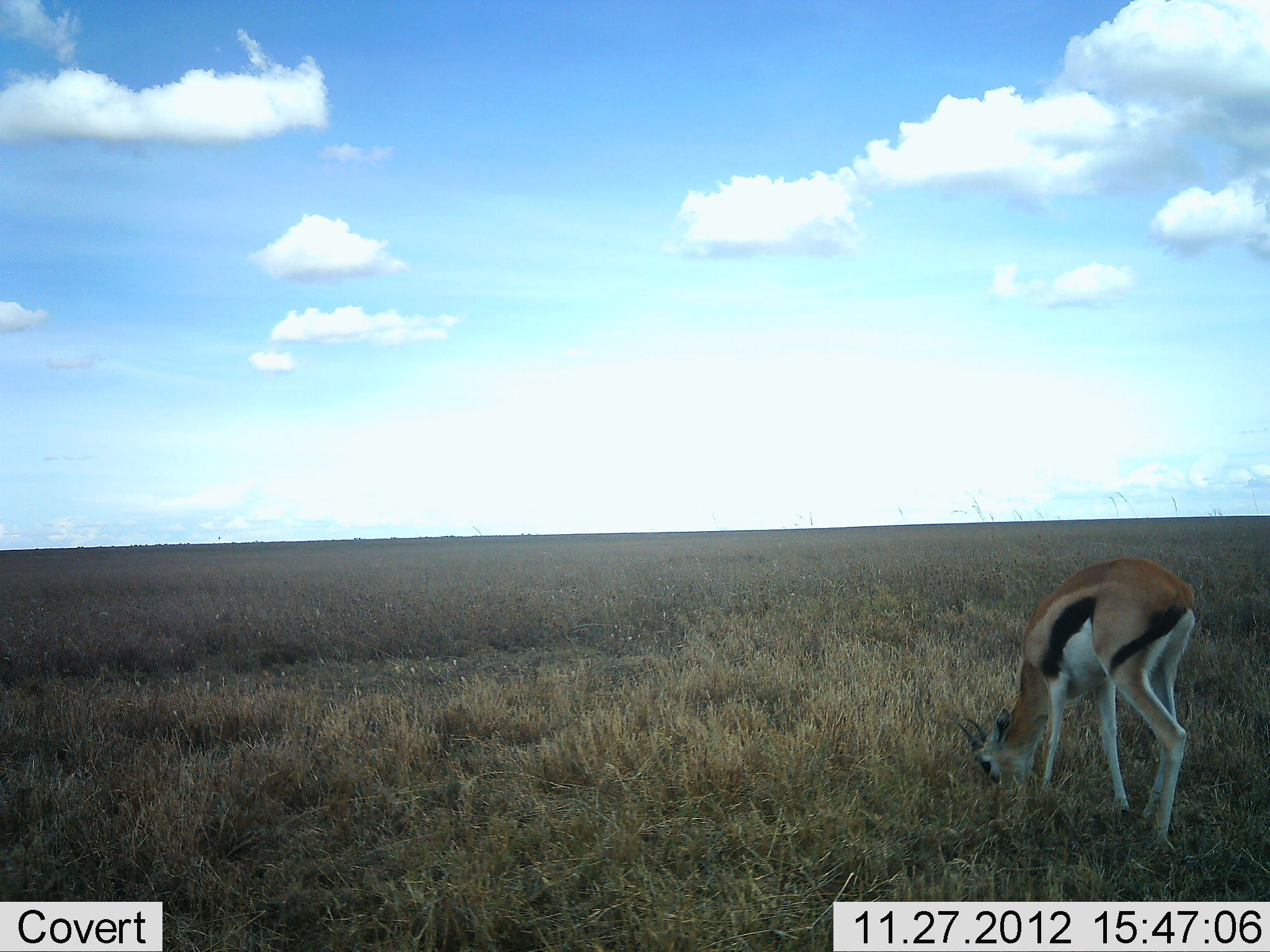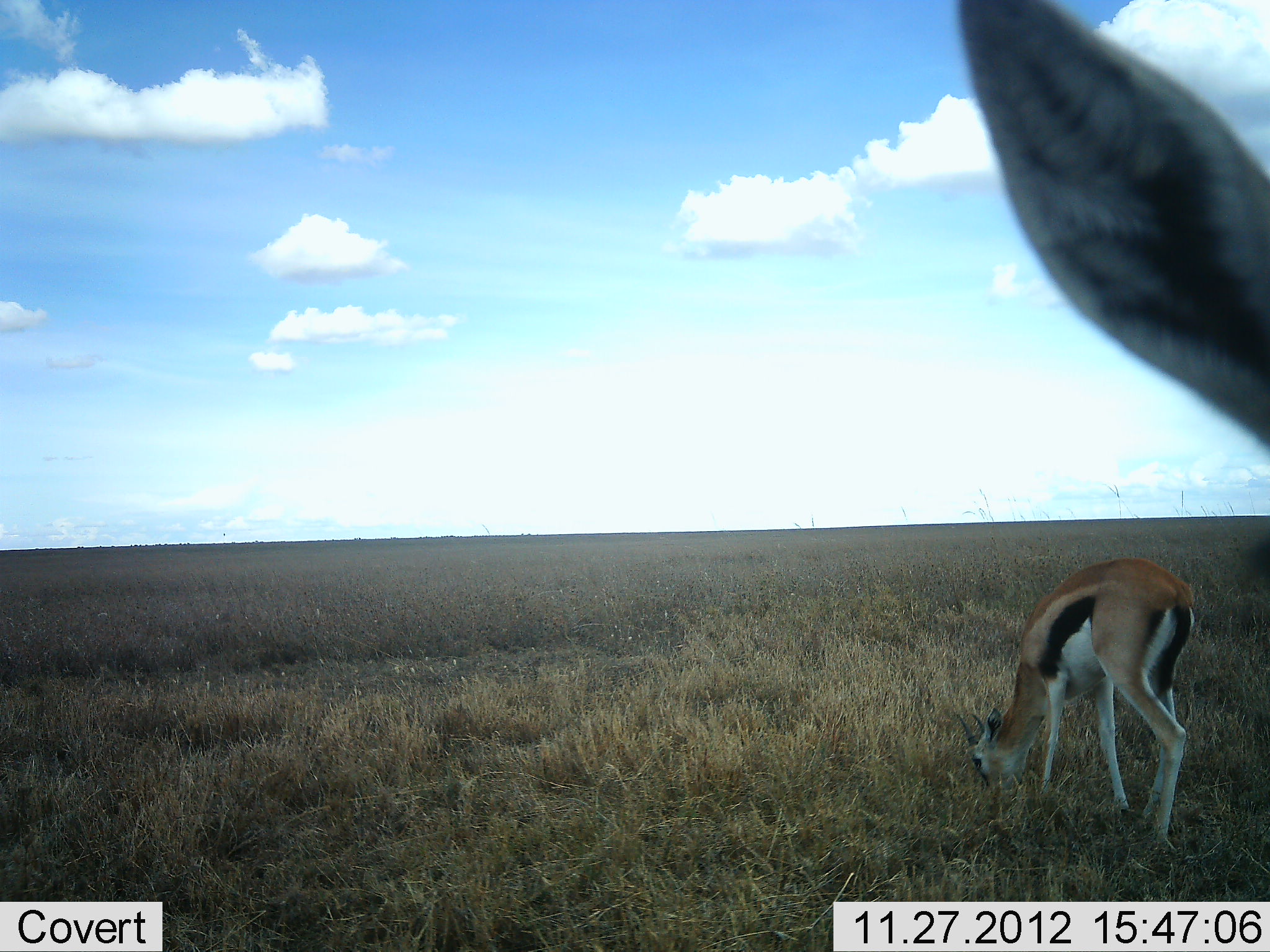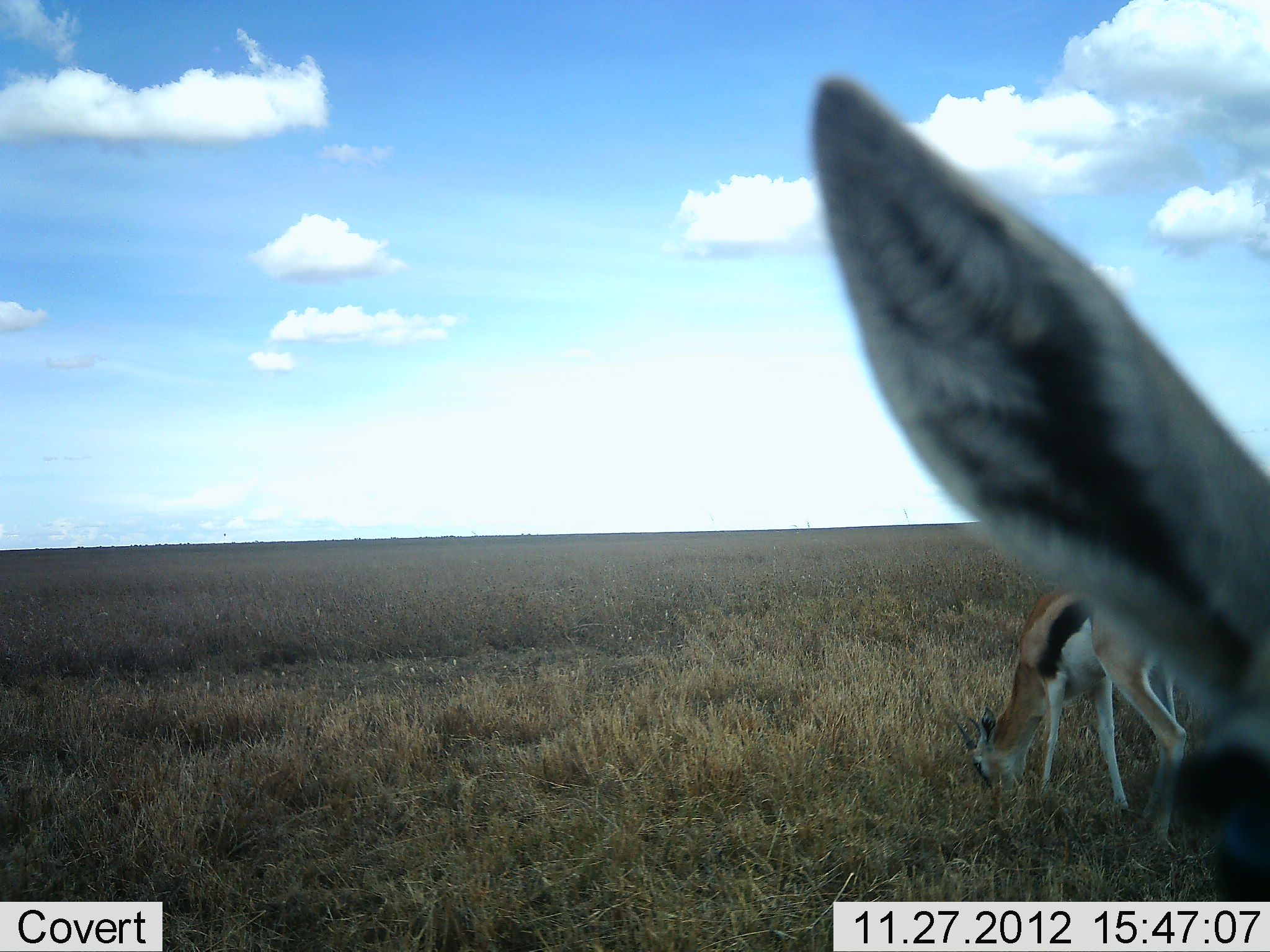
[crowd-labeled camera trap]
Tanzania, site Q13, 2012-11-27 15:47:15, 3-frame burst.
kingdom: Animalia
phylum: Chordata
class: Mammalia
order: Artiodactyla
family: Bovidae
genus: Eudorcas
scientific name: Eudorcas thomsonii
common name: thomson's gazelle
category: gazellethomsons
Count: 2.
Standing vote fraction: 79%.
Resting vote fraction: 0%.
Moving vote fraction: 0%.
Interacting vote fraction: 0%.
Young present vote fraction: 0%.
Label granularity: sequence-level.